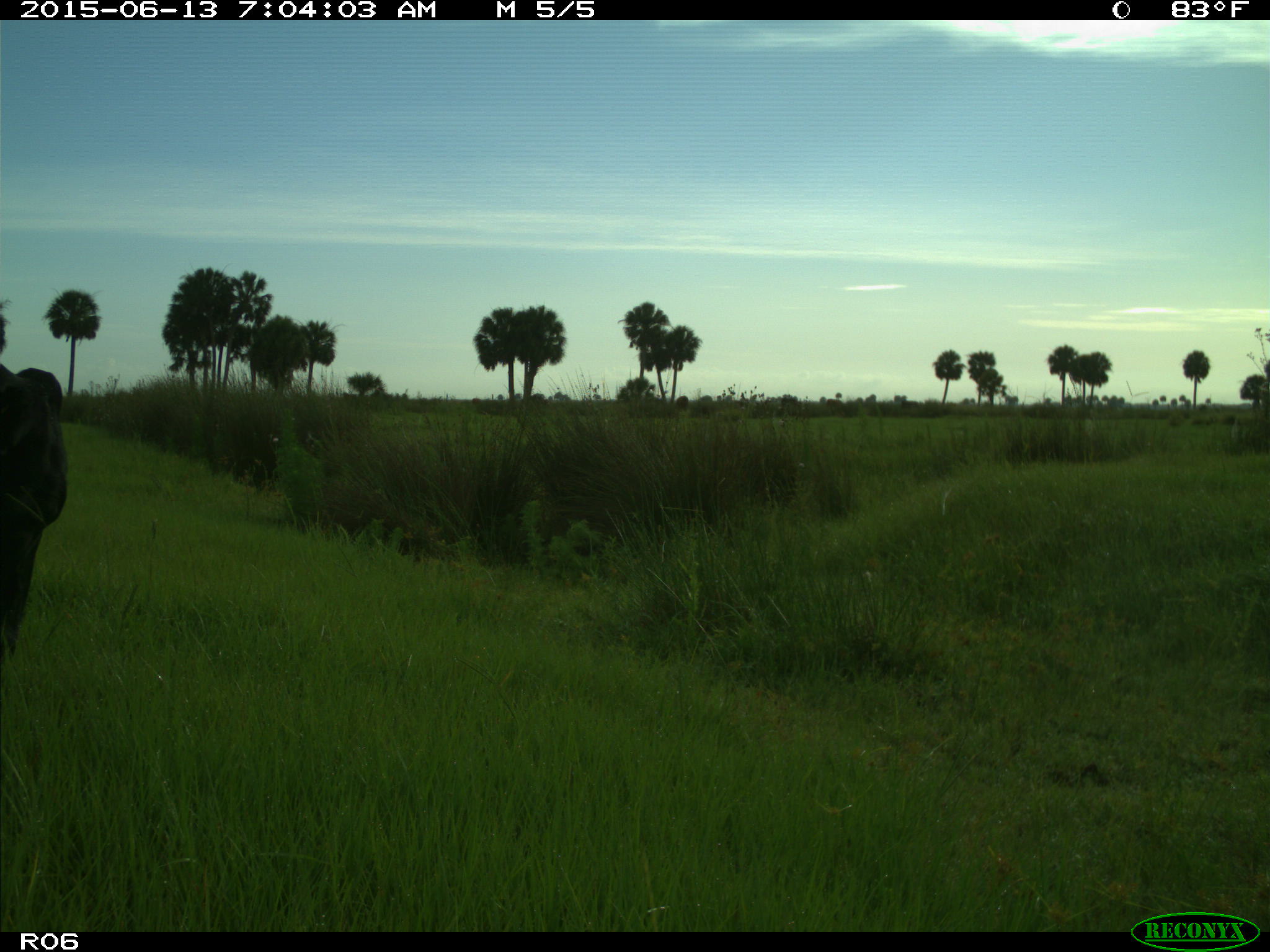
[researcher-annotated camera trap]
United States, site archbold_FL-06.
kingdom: Animalia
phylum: Chordata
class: Mammalia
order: Artiodactyla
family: Bovidae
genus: Bos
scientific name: Bos taurus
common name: domestic cow